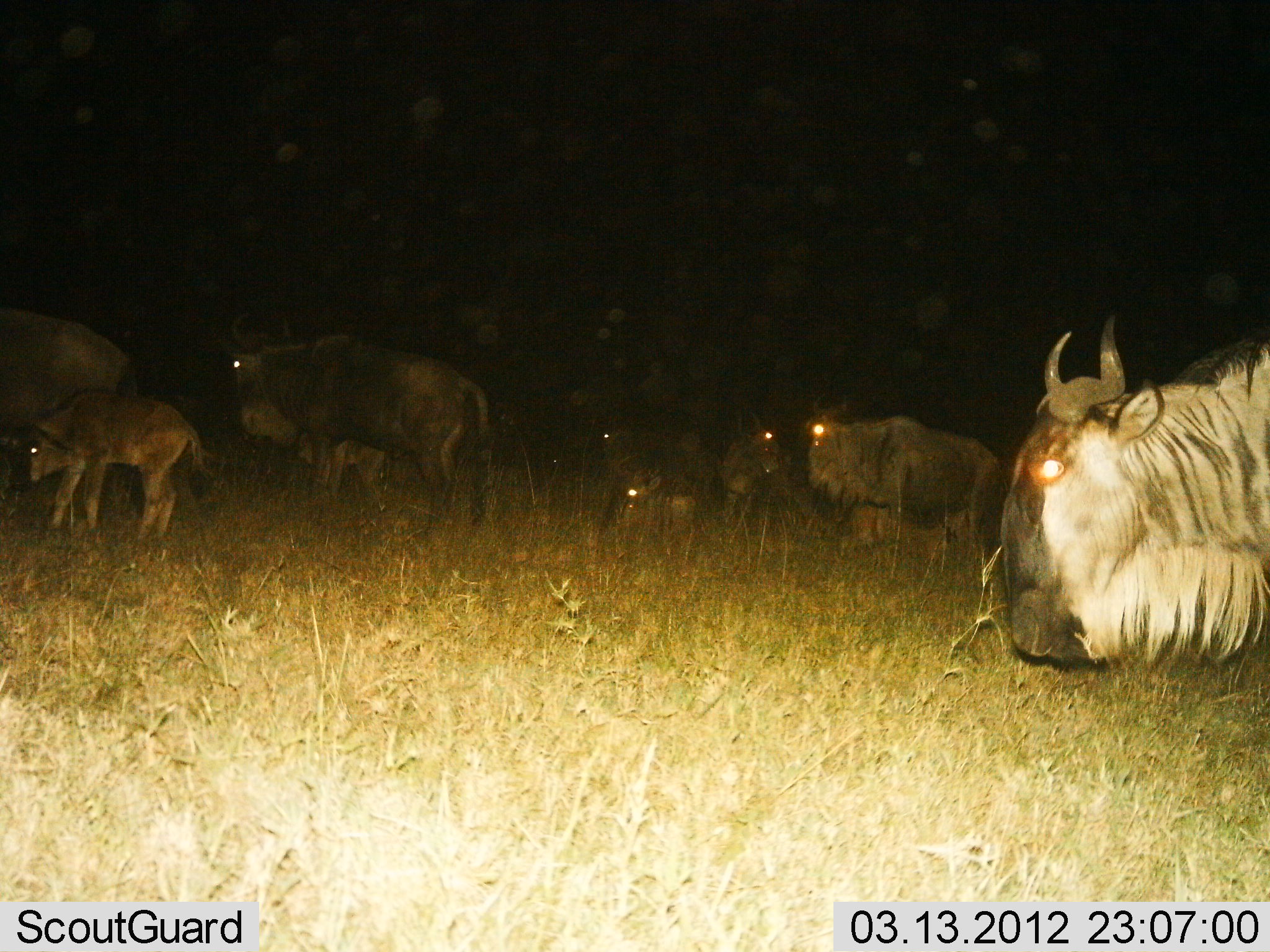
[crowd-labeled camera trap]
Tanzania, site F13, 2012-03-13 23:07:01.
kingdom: Animalia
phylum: Chordata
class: Mammalia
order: Artiodactyla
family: Bovidae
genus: Connochaetes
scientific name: Connochaetes taurinus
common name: blue wildebeest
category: wildebeest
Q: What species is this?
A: Wildebeest (blue wildebeest) (Connochaetes taurinus).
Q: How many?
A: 8.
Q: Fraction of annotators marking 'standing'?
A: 85%.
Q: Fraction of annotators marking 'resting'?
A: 60%.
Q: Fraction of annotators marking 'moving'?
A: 20%.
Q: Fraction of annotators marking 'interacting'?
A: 5%.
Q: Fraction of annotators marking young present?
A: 85%.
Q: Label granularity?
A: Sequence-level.